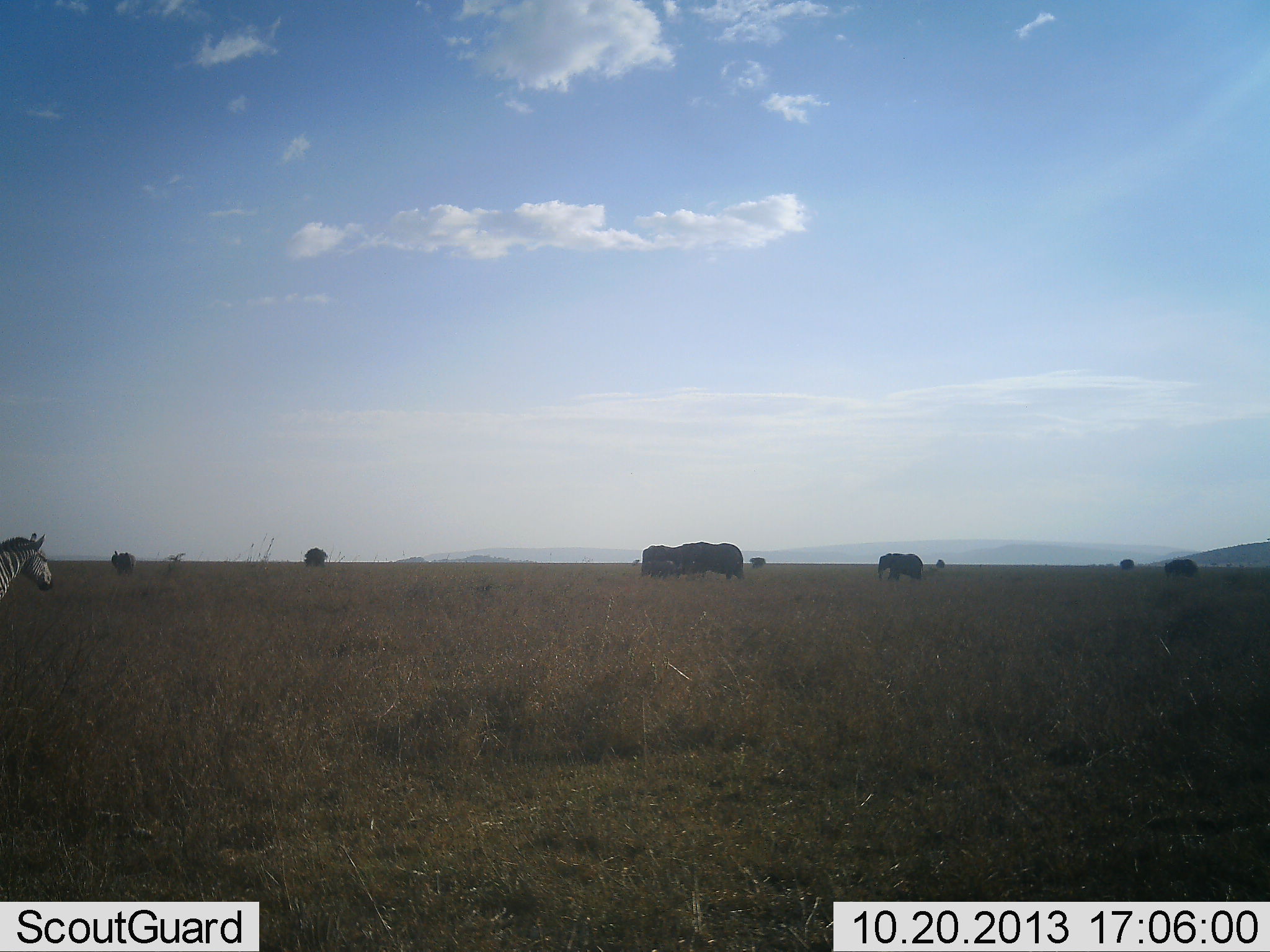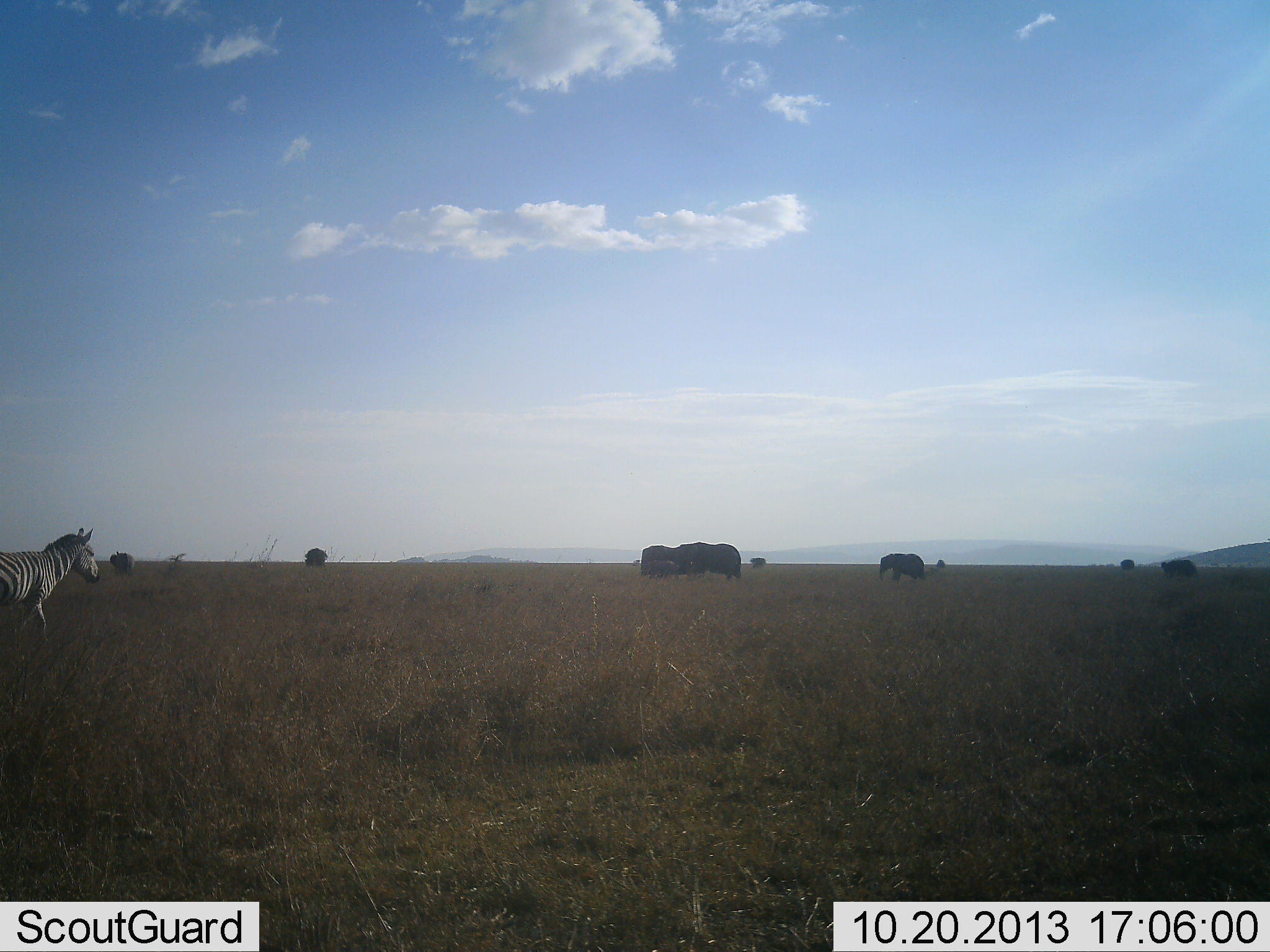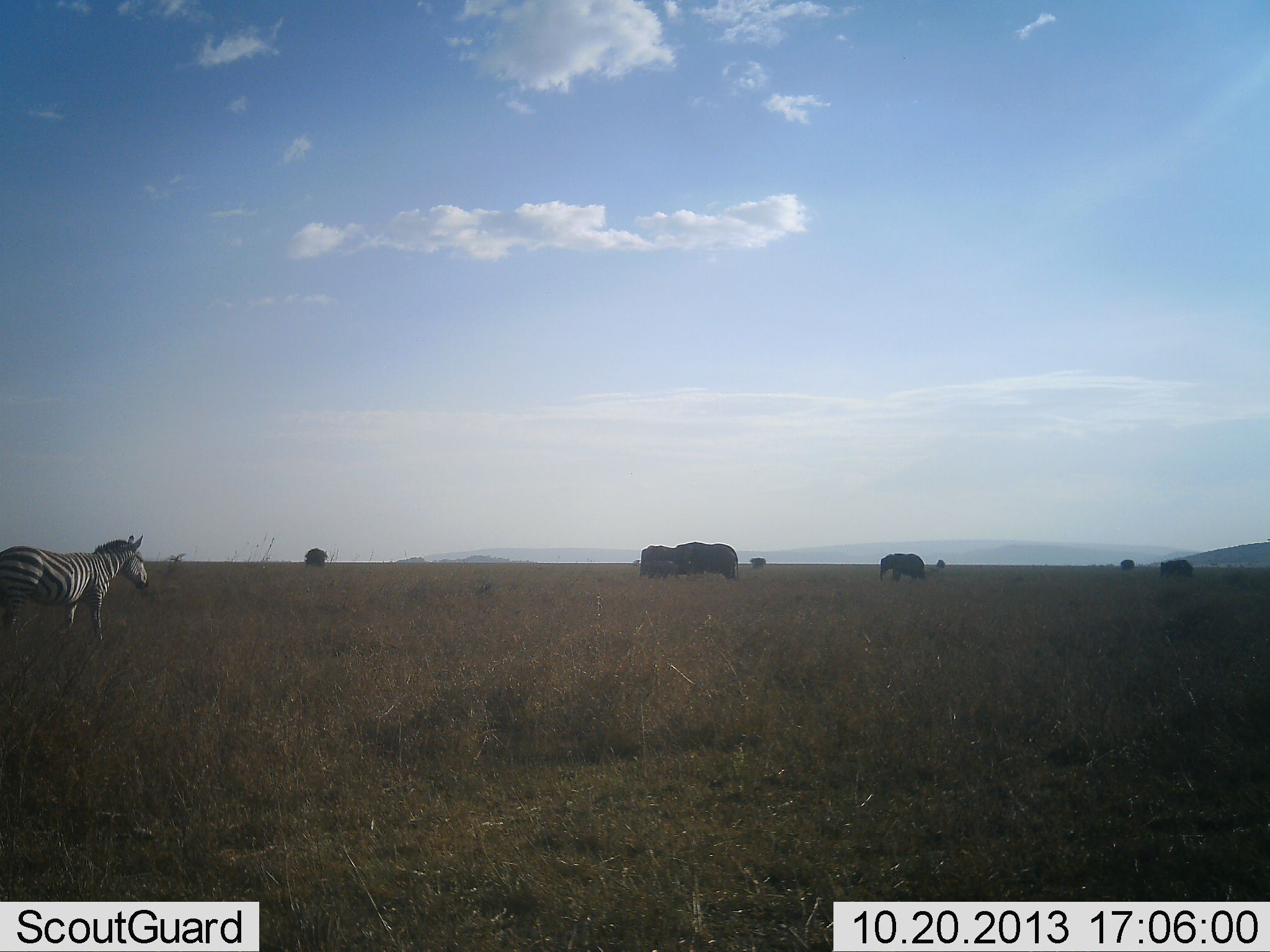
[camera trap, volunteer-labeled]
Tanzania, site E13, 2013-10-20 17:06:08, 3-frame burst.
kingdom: Animalia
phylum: Chordata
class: Mammalia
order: Proboscidea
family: Elephantidae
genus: Loxodonta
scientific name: Loxodonta africana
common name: african bush elephant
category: elephant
Elephant (african bush elephant) (Loxodonta africana), count 5. Behavior (volunteer vote fractions): standing 30%, resting 0%, moving 80%, interacting 0%. Young present (vote fraction): 0%. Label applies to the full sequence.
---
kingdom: Animalia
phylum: Chordata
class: Mammalia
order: Perissodactyla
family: Equidae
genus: Equus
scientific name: Equus quagga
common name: plains zebra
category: zebra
Zebra (plains zebra) (Equus quagga), count 1. Behavior (volunteer vote fractions): standing 0%, resting 0%, moving 100%, interacting 0%. Young present (vote fraction): 0%. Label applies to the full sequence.